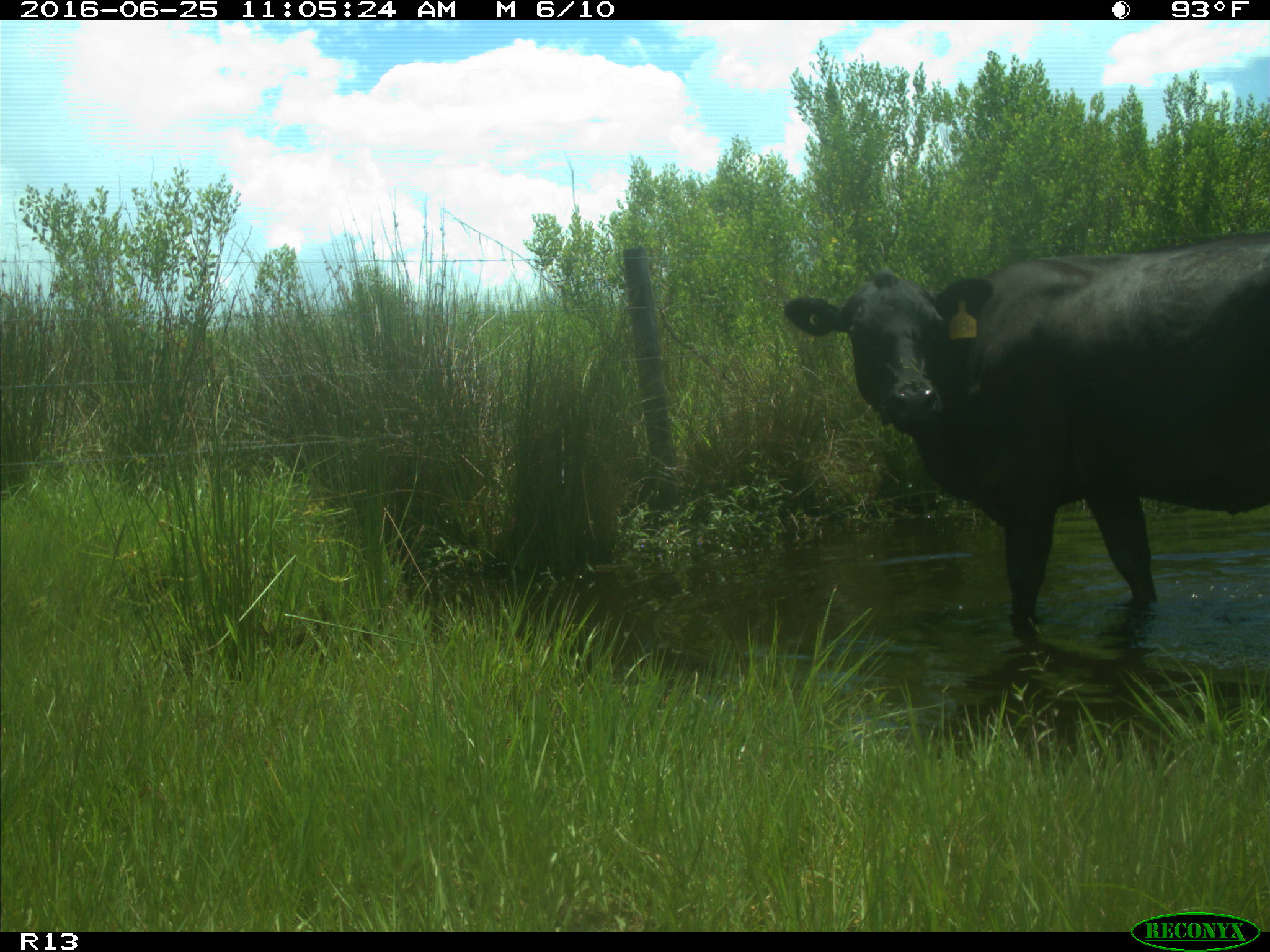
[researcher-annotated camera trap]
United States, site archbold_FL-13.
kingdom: Animalia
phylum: Chordata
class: Mammalia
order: Artiodactyla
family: Bovidae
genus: Bos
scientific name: Bos taurus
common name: domestic cow